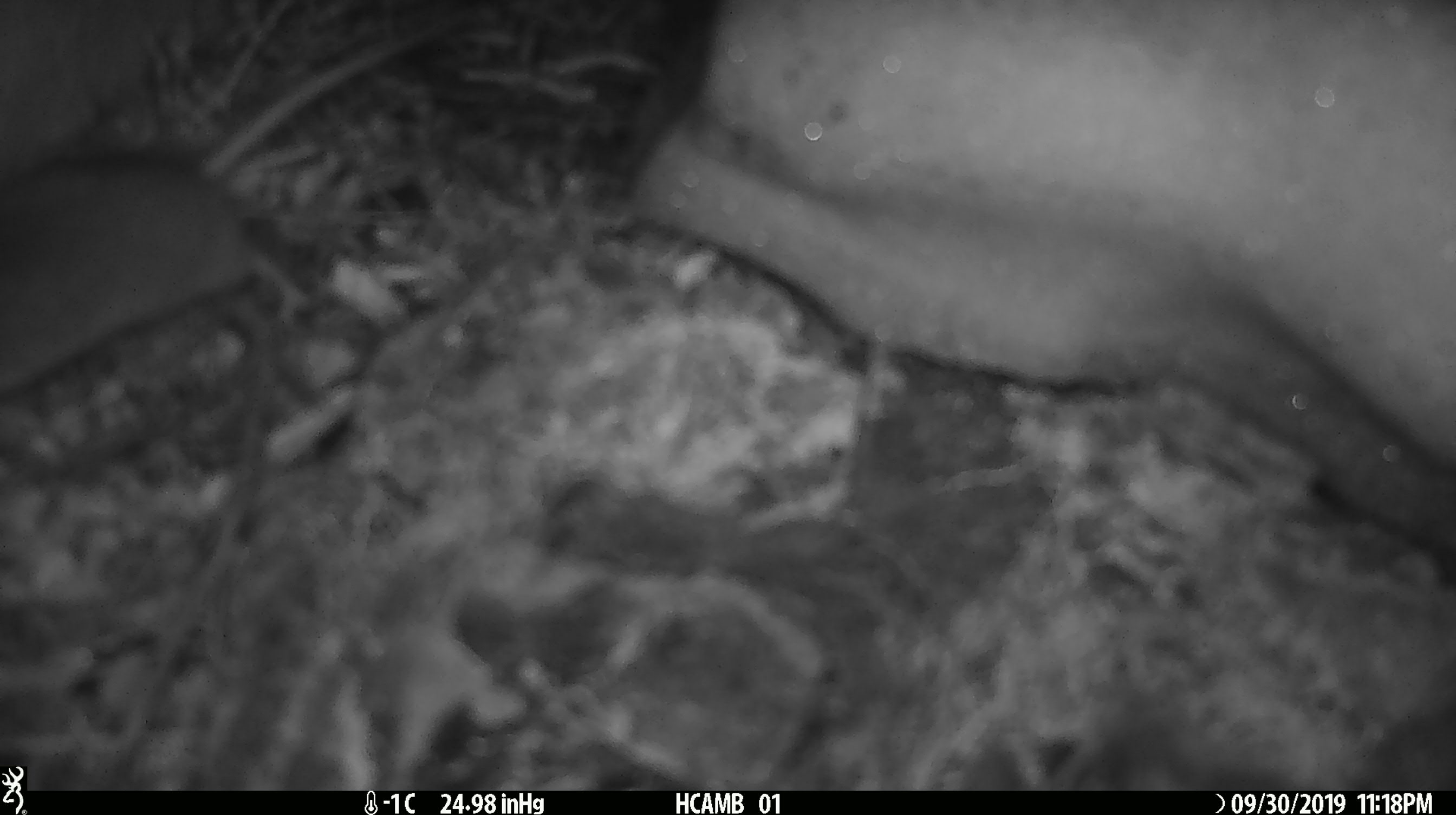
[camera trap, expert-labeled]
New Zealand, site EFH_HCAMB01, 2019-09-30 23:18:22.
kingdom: Animalia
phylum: Chordata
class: Mammalia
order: Rodentia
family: Muridae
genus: Mus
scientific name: Mus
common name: mouse